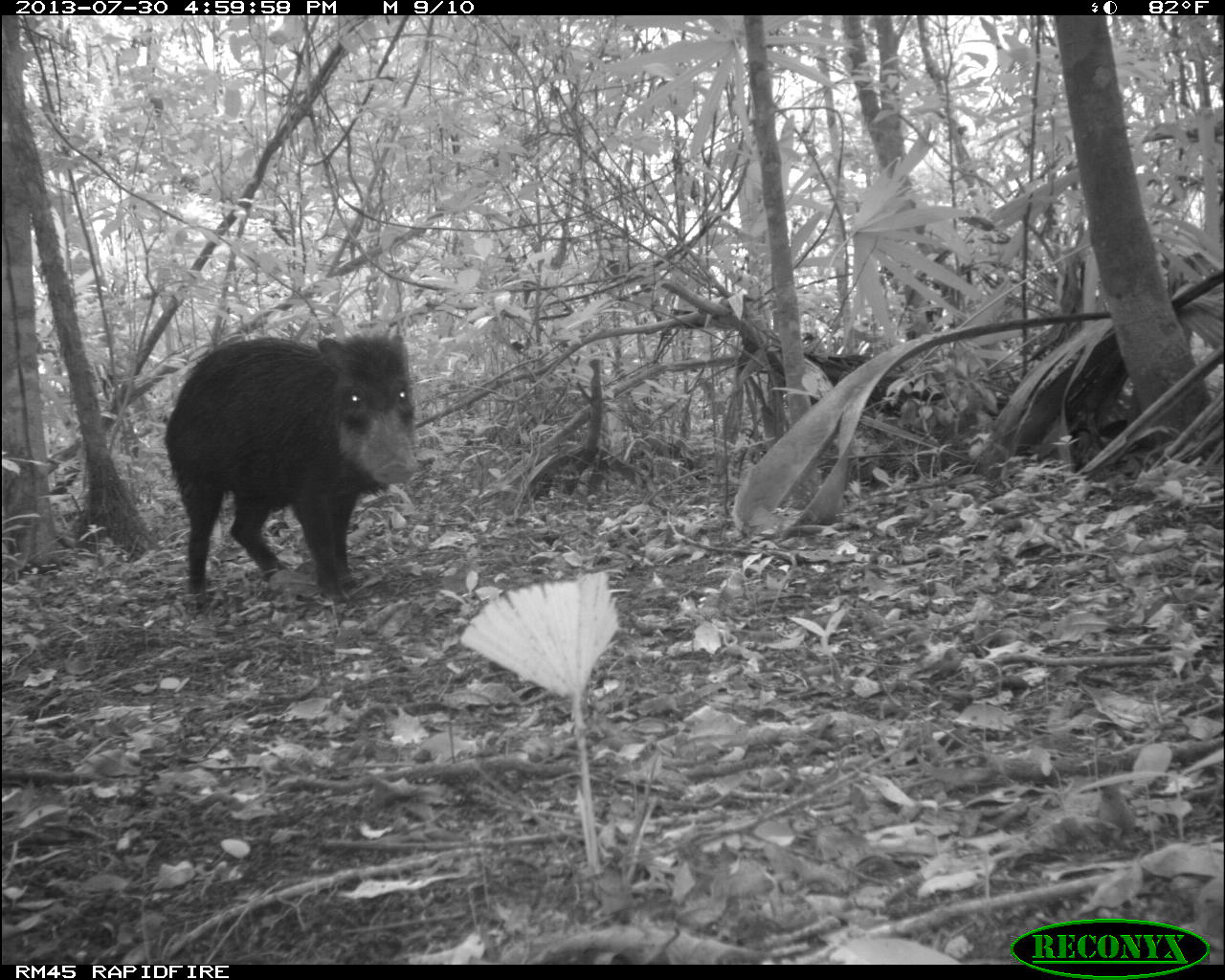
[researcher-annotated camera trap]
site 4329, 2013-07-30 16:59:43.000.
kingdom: Animalia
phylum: Chordata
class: Mammalia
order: Artiodactyla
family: Tayassuidae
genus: Tayassu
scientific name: Tayassu pecari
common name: white-lipped peccary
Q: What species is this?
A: Tayassu pecari (white-lipped peccary).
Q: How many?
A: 2.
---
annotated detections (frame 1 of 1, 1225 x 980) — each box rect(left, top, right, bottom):
tayassu pecari: rect(163, 333, 419, 598)